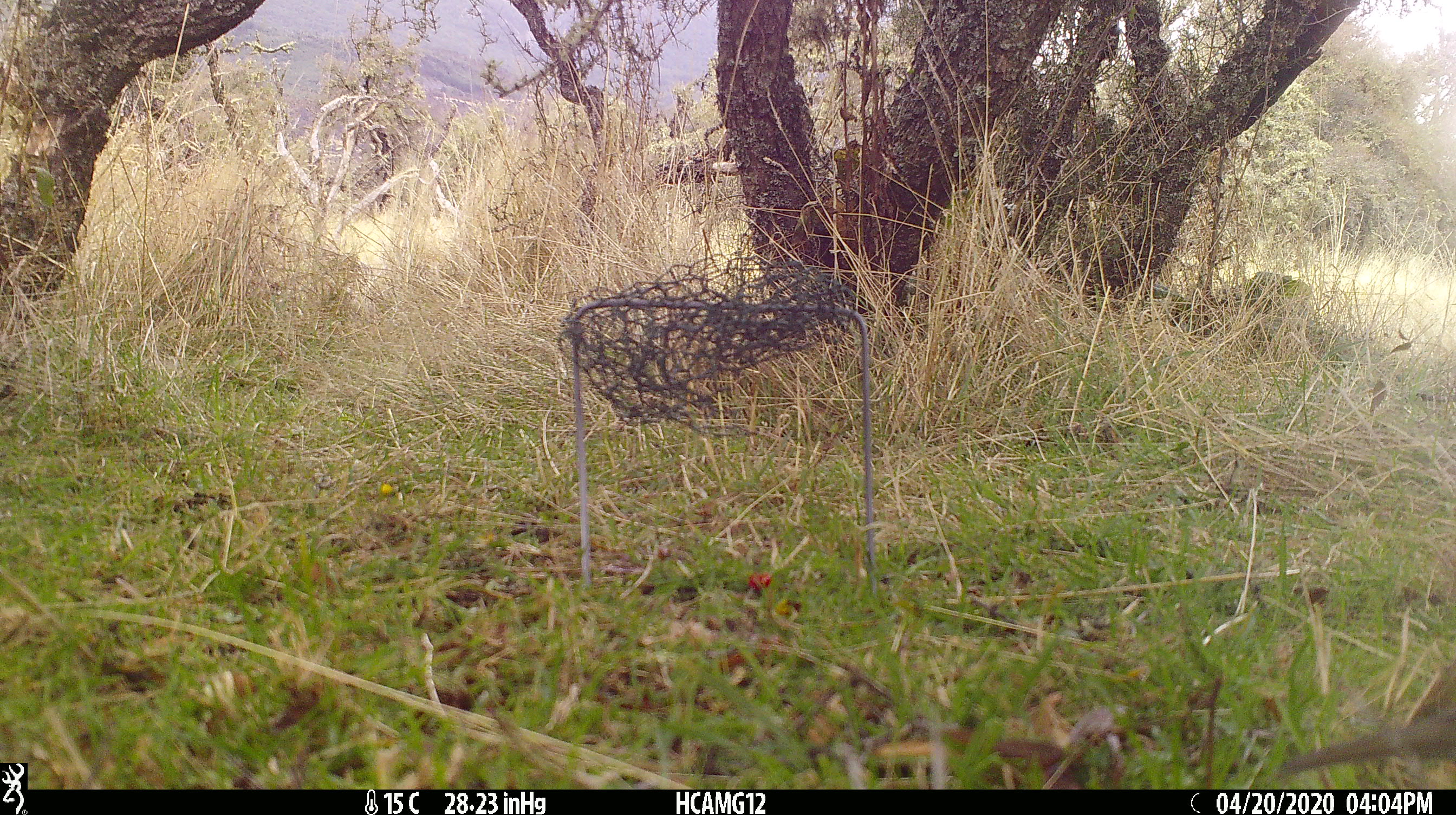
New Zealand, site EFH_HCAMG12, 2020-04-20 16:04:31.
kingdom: Animalia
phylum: Chordata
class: Aves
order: Passeriformes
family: Turdidae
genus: Turdus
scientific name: Turdus philomelos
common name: song thrush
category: thrush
Thrush (song thrush) (Turdus philomelos).